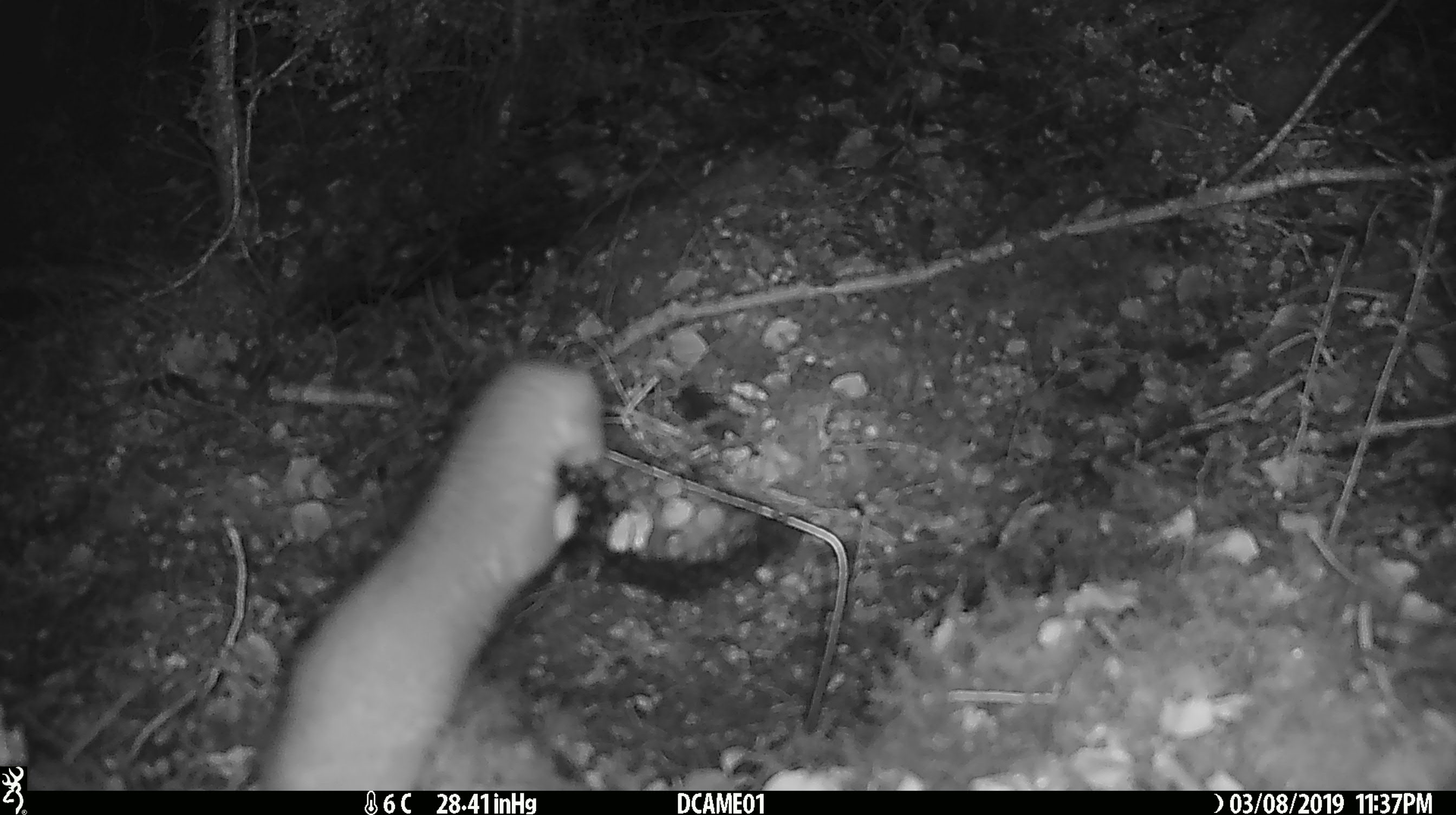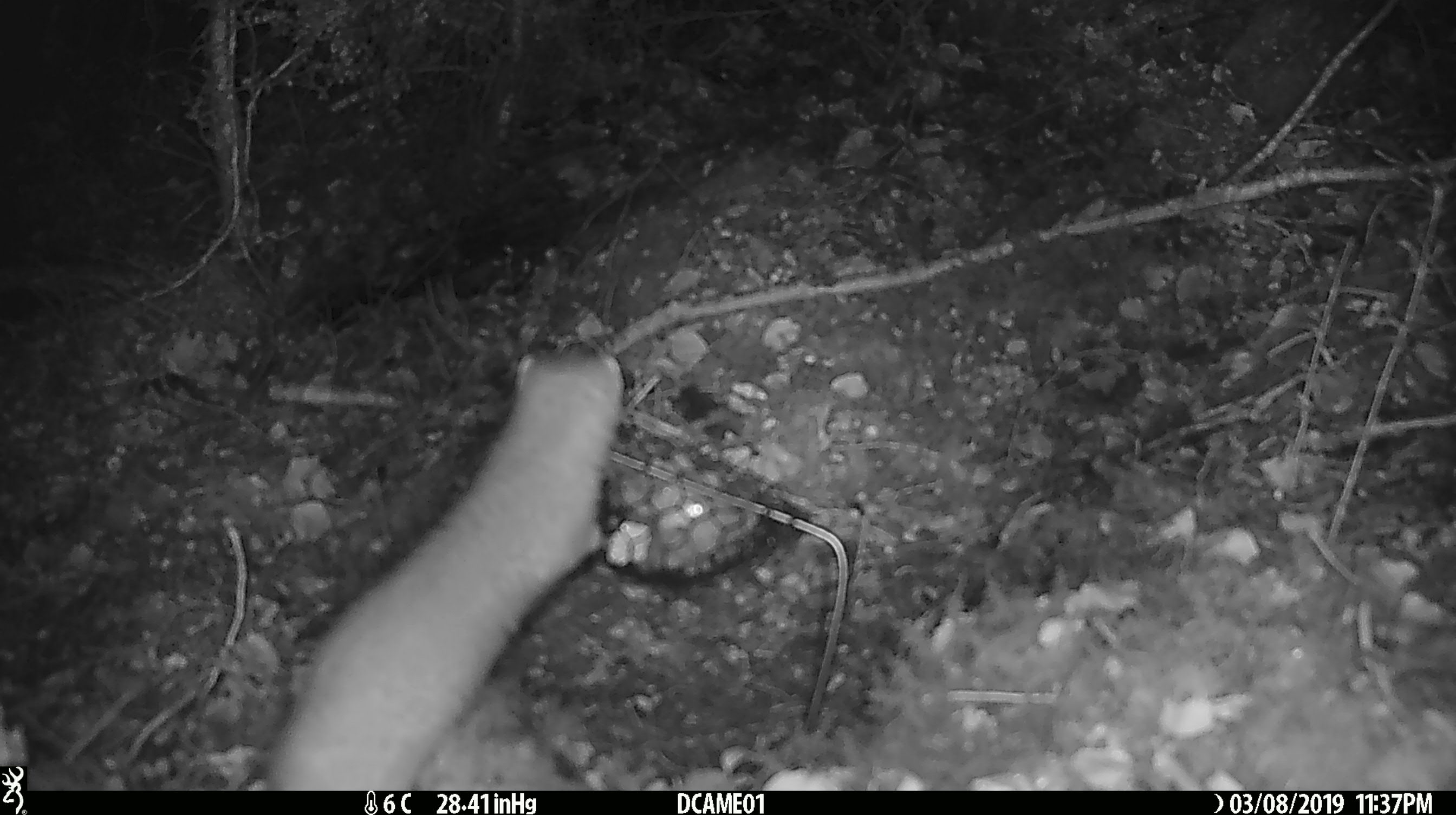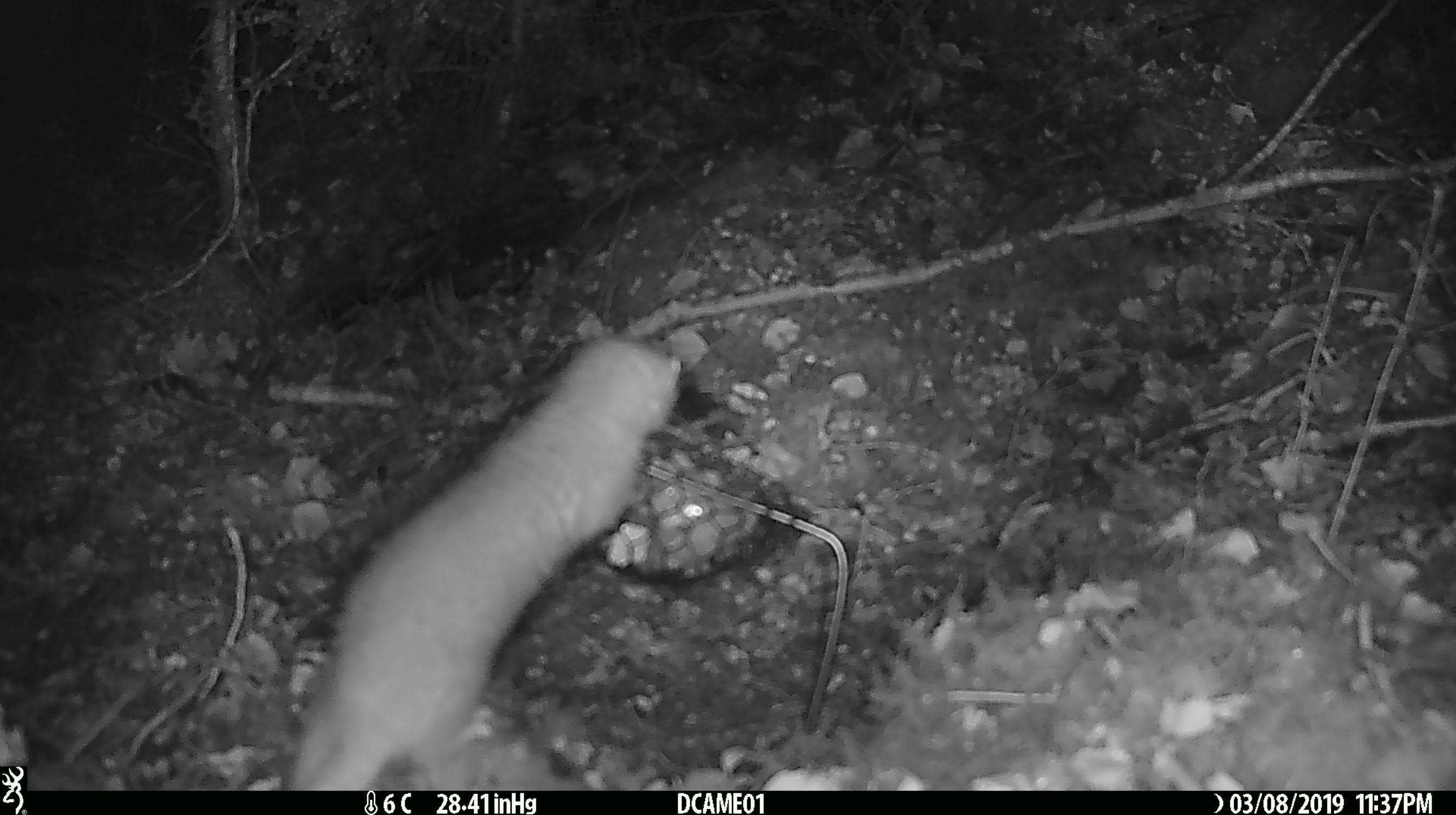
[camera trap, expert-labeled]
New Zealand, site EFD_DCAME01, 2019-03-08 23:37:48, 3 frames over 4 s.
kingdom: Animalia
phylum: Chordata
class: Mammalia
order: Carnivora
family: Mustelidae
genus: Mustela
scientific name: Mustela erminea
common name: stoat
Stoat (Mustela erminea).